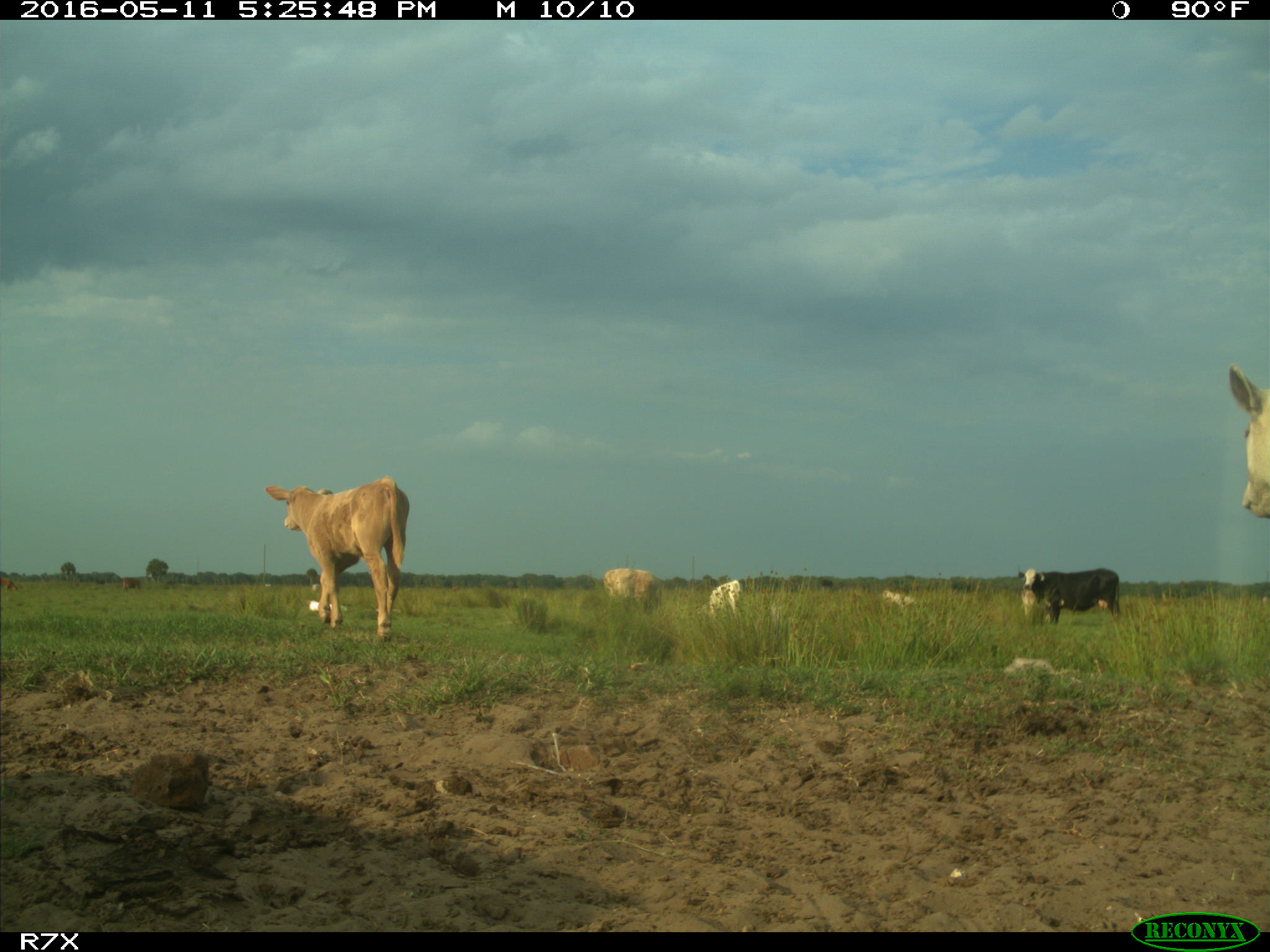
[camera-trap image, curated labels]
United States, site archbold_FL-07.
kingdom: Animalia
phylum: Chordata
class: Mammalia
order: Artiodactyla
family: Bovidae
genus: Bos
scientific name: Bos taurus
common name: domestic cow